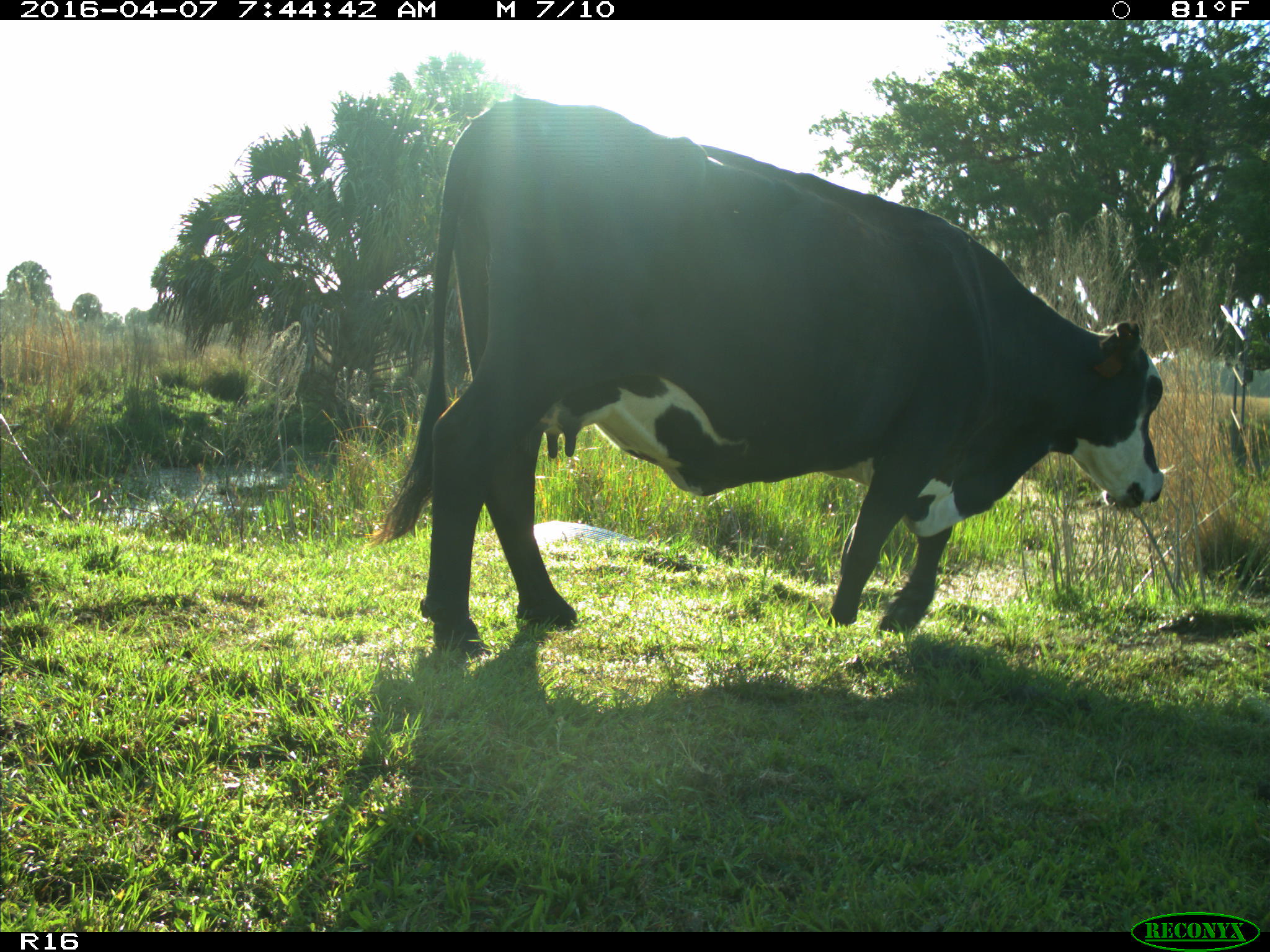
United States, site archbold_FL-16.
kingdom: Animalia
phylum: Chordata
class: Mammalia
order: Artiodactyla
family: Bovidae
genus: Bos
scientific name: Bos taurus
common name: domestic cow